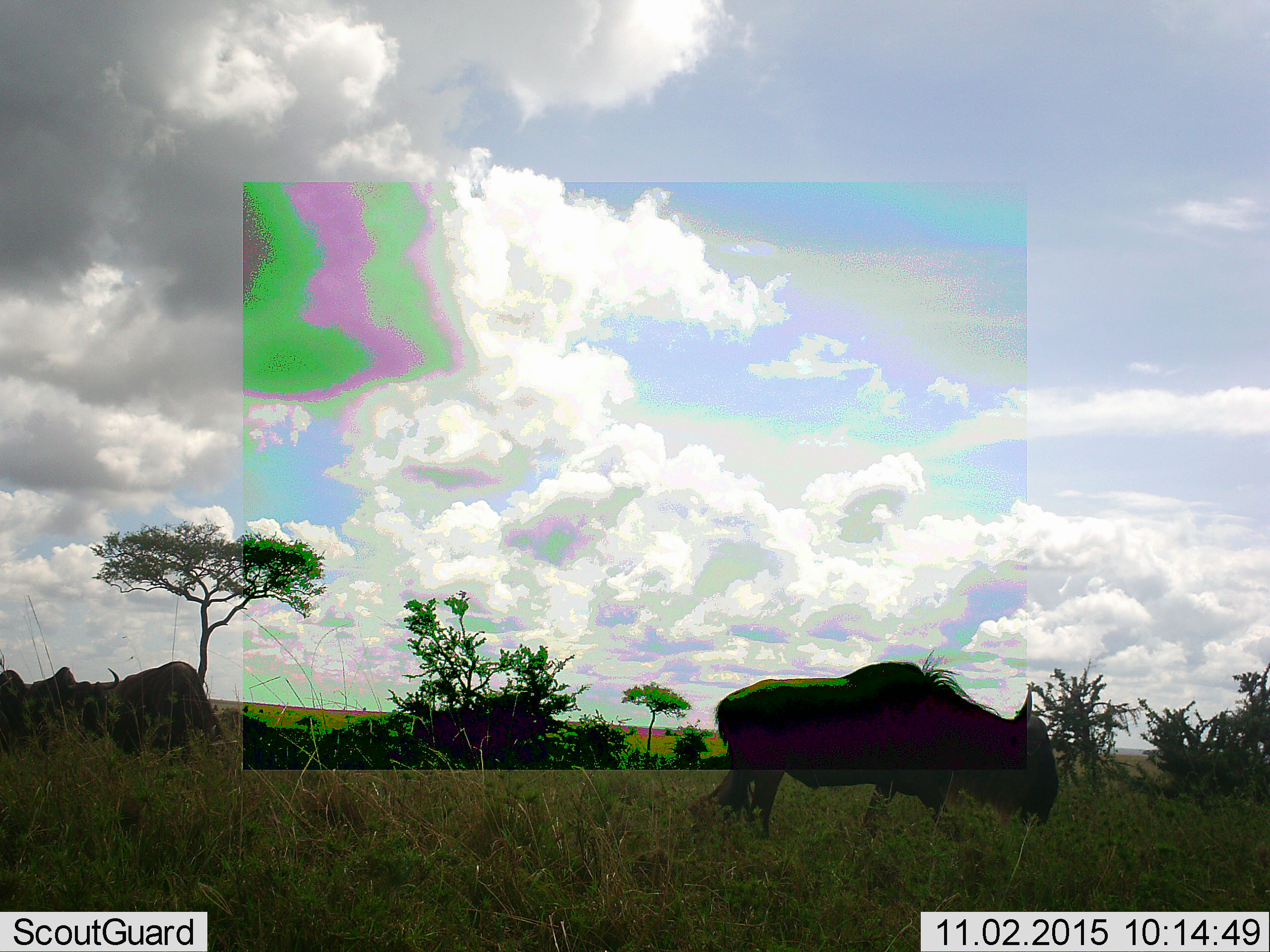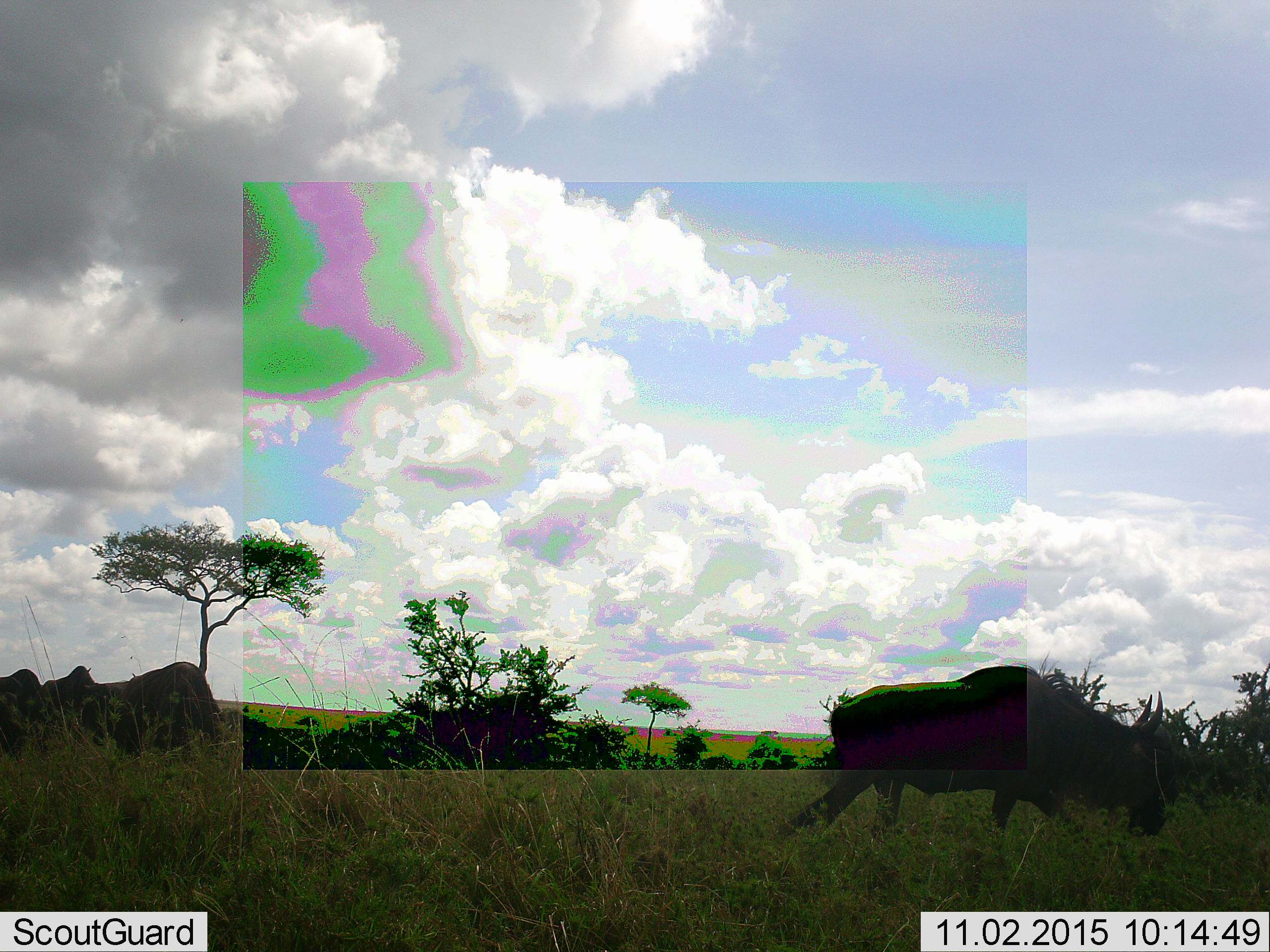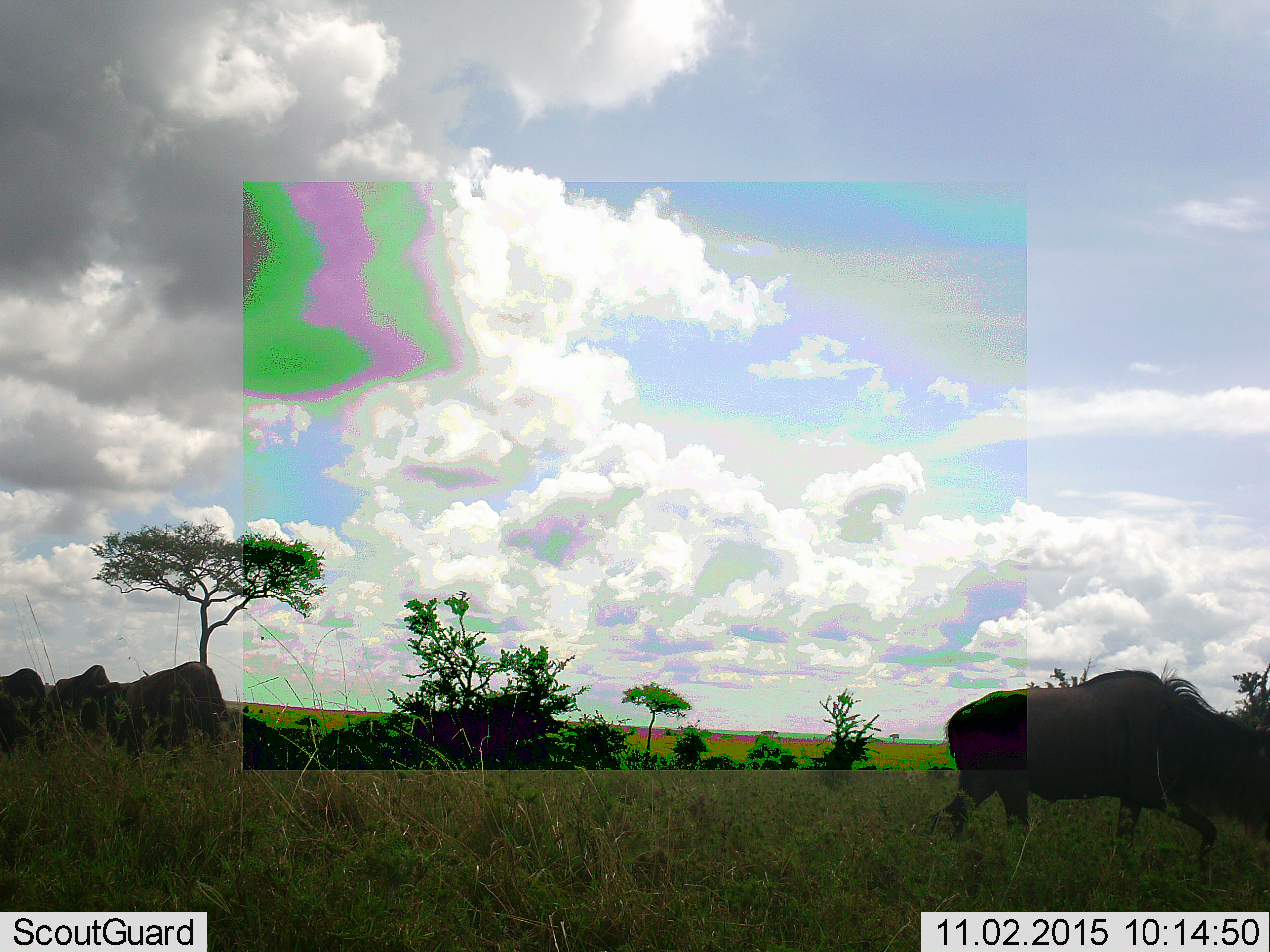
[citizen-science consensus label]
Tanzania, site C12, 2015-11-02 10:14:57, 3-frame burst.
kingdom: Animalia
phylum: Chordata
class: Mammalia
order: Artiodactyla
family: Bovidae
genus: Connochaetes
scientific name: Connochaetes taurinus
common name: blue wildebeest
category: wildebeest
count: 4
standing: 44%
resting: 0%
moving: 78%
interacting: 0%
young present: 0%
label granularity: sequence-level